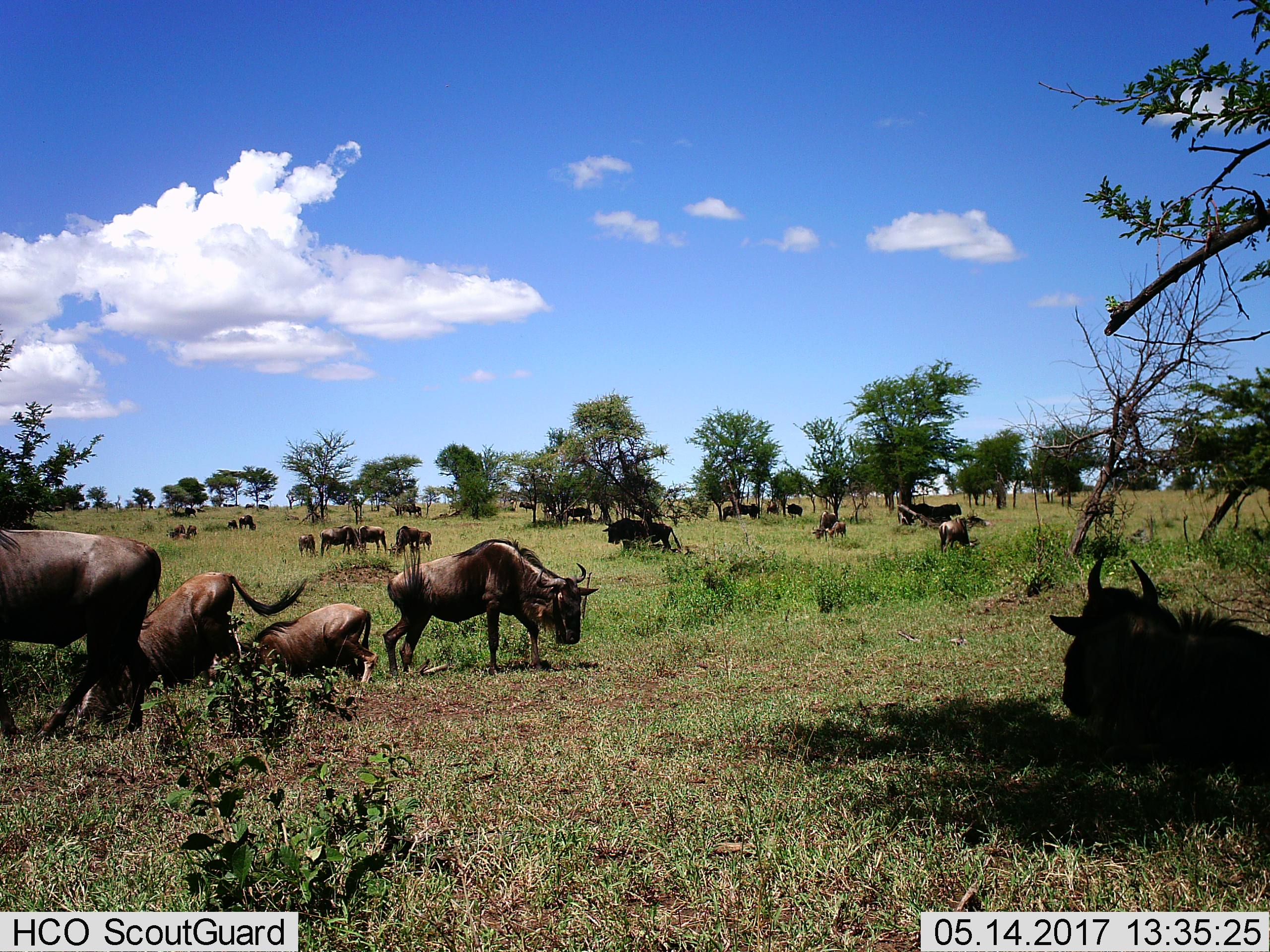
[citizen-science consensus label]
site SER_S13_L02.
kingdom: Animalia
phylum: Chordata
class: Mammalia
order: Artiodactyla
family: Bovidae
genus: Connochaetes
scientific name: Connochaetes taurinus taurinus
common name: blue wildebeest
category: wildebeestblue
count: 11-50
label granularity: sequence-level